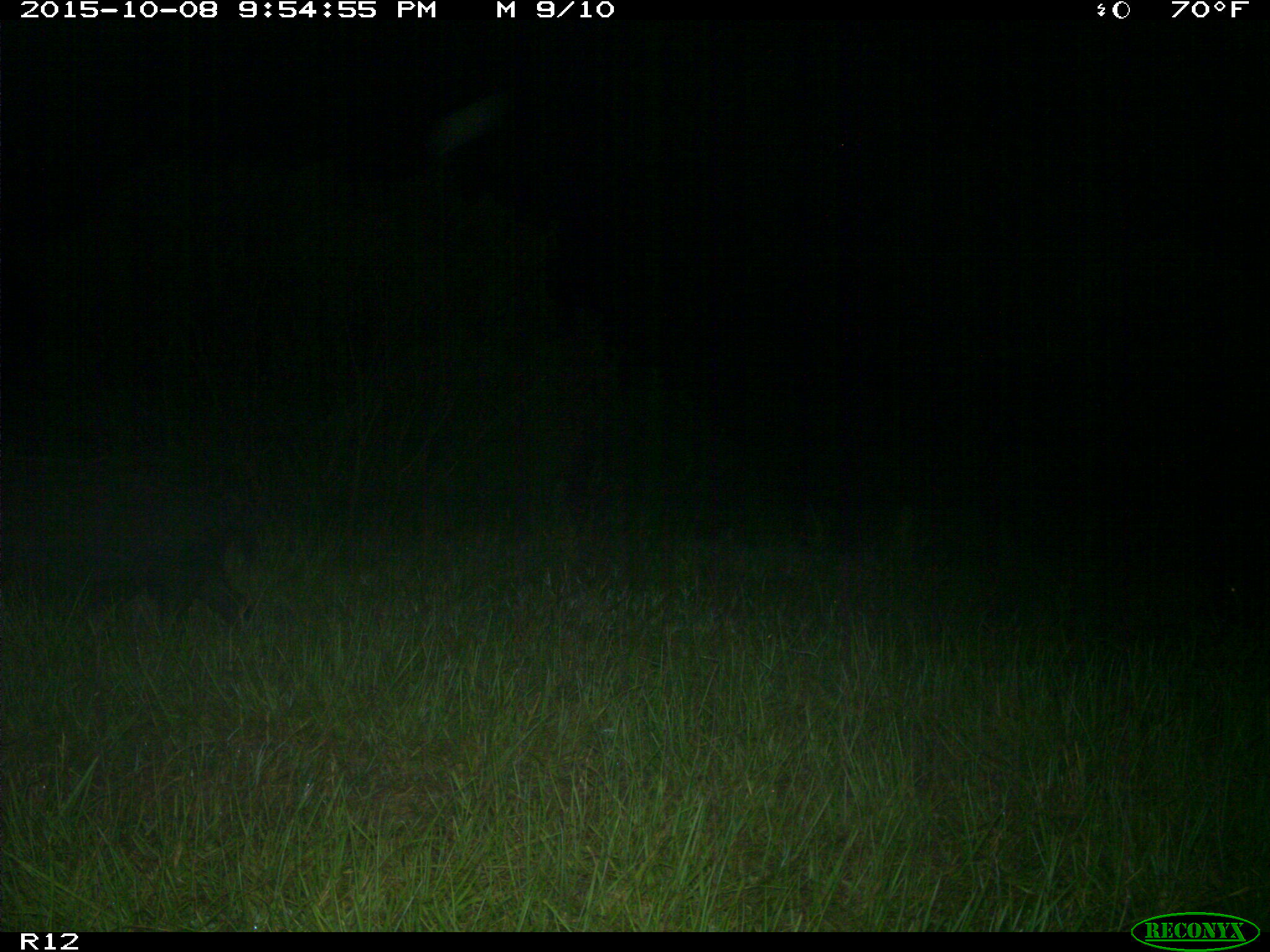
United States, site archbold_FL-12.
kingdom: Animalia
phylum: Chordata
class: Mammalia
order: Artiodactyla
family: Suidae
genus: Sus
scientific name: Sus scrofa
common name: wild boar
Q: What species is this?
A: Sus scrofa (wild boar).